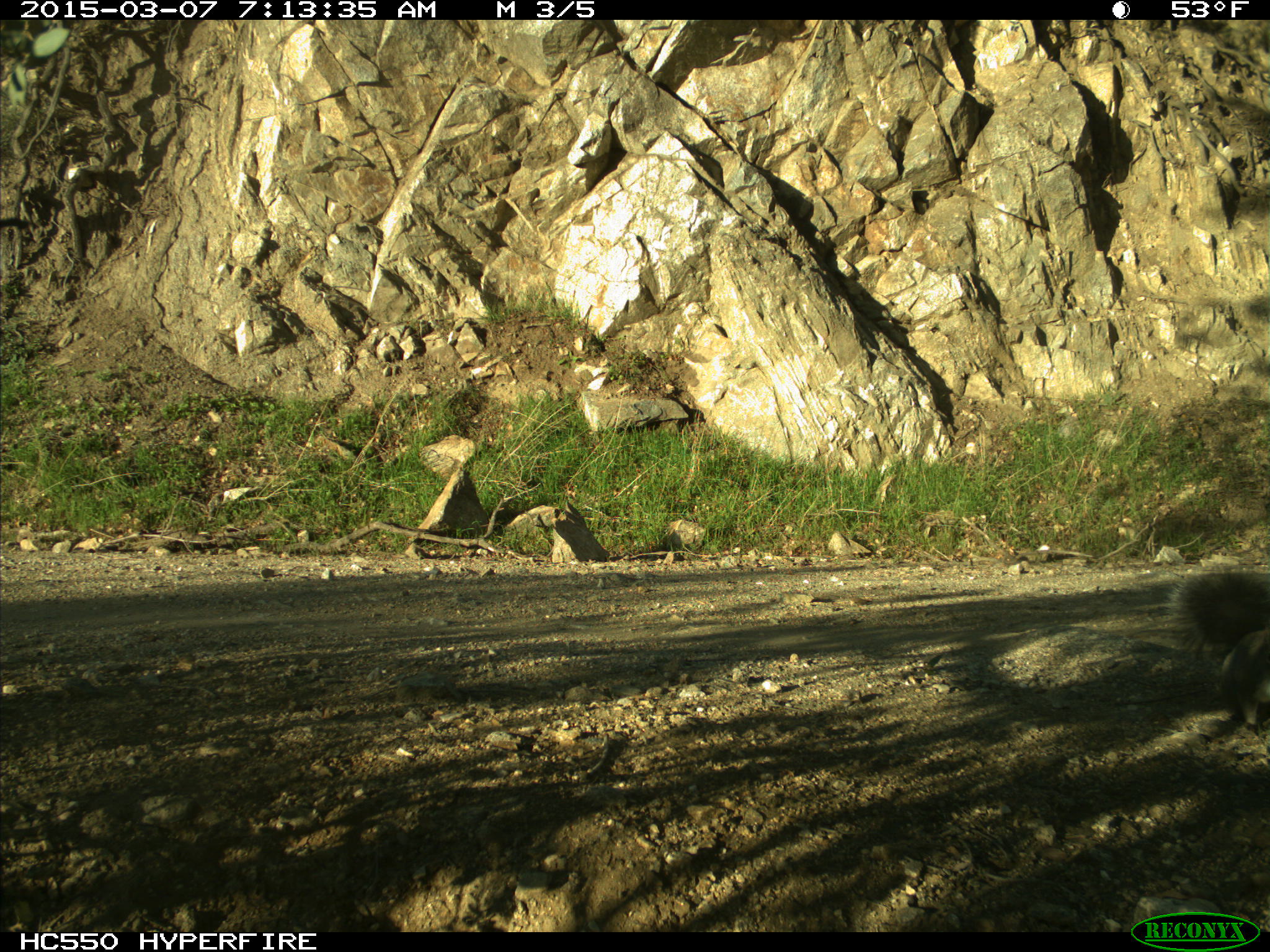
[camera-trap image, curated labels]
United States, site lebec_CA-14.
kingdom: Animalia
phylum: Chordata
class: Mammalia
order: Rodentia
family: Sciuridae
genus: Sciurus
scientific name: Sciurus carolinensis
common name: eastern gray squirrel